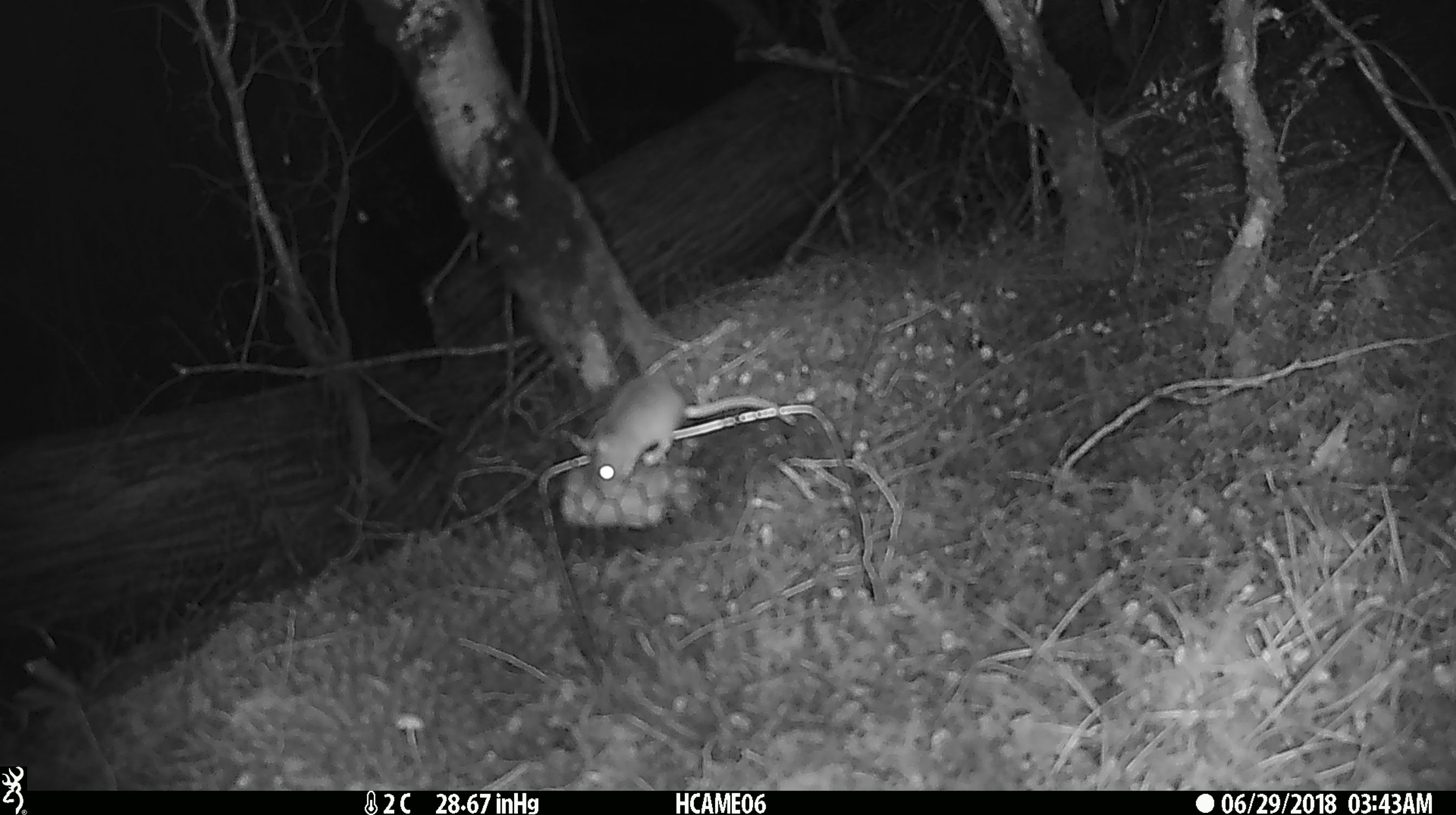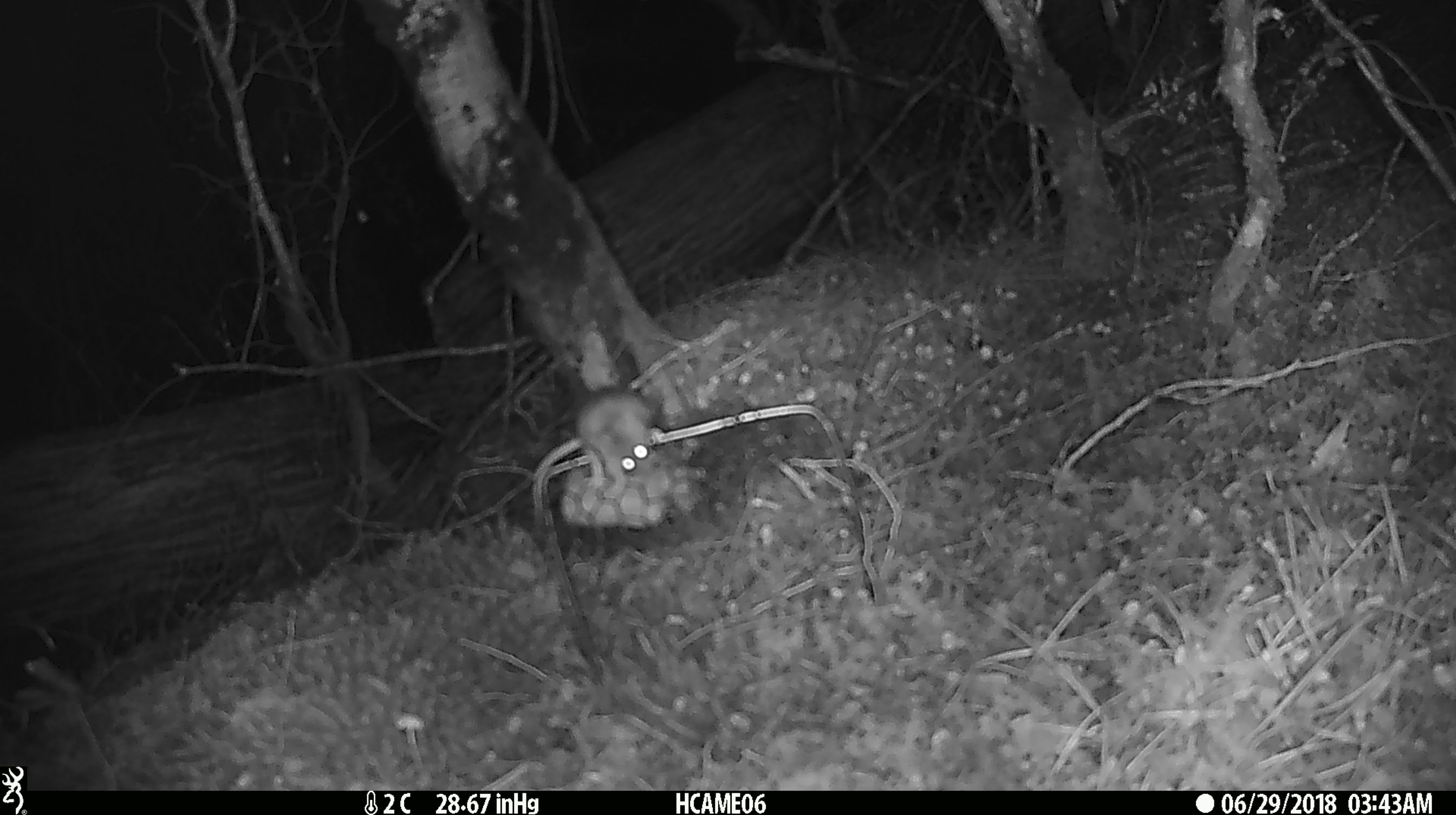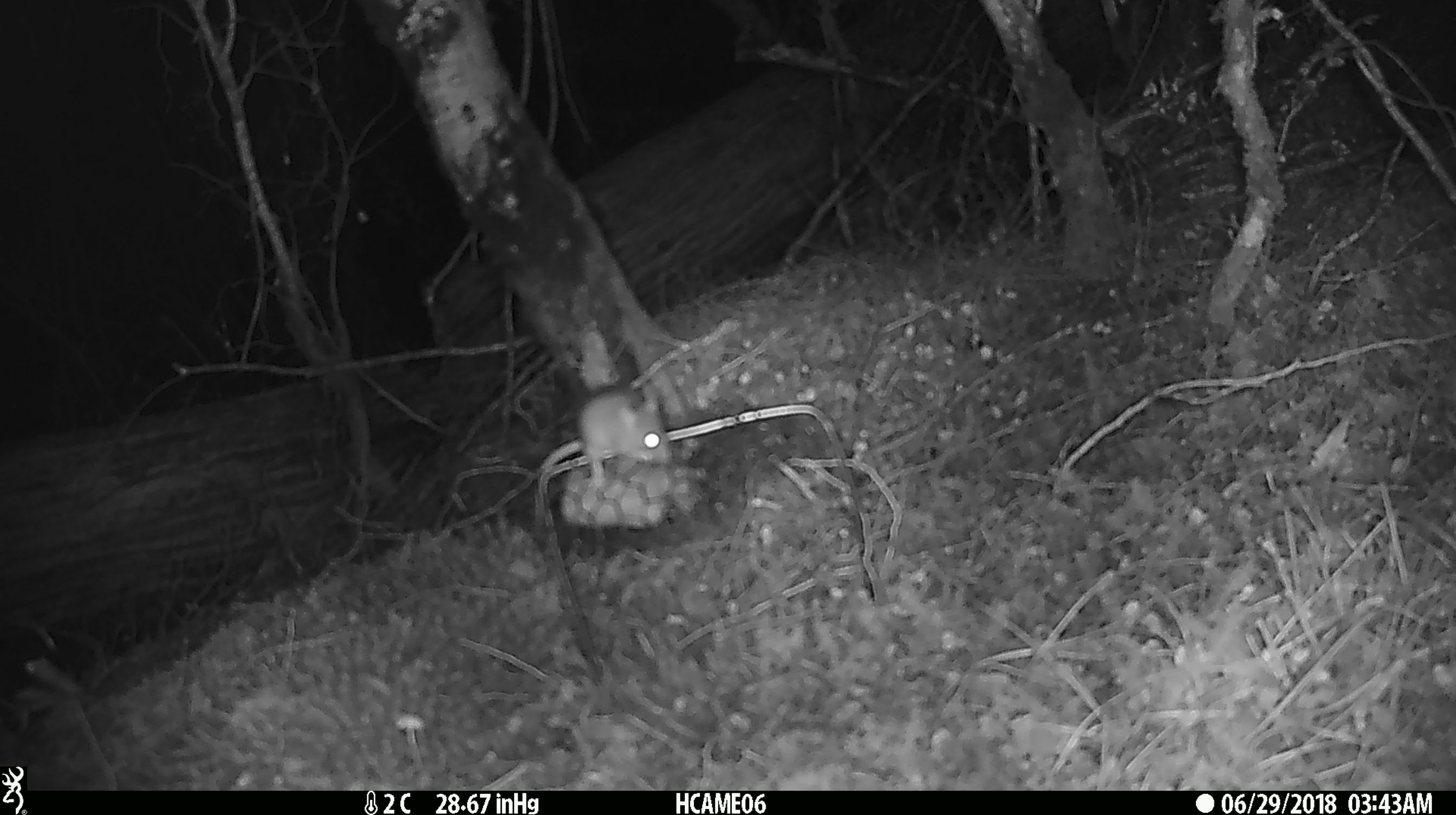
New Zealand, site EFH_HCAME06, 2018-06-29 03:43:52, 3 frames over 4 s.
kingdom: Animalia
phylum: Chordata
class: Mammalia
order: Rodentia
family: Muridae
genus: Mus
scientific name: Mus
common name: mouse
Mouse (Mus).